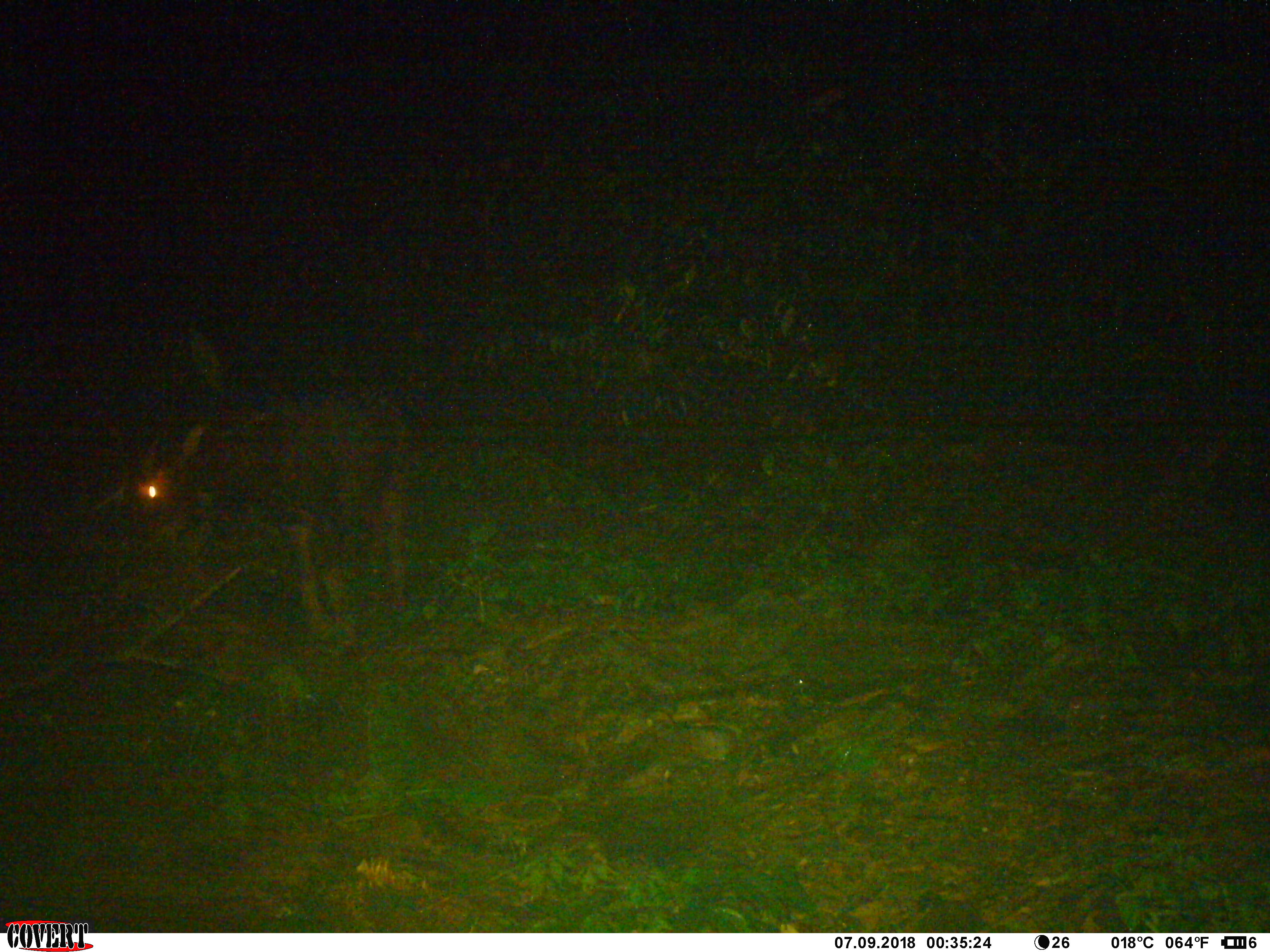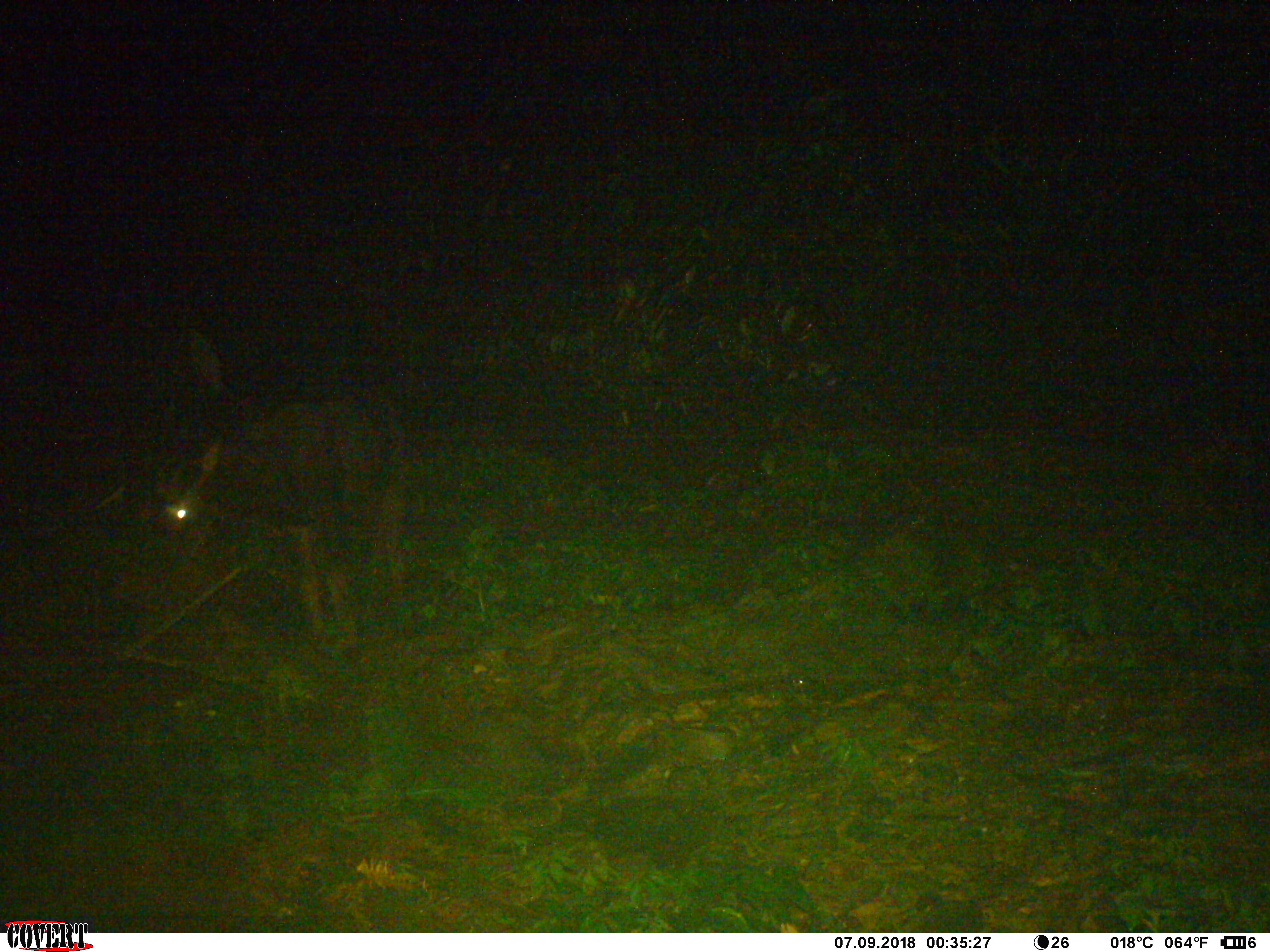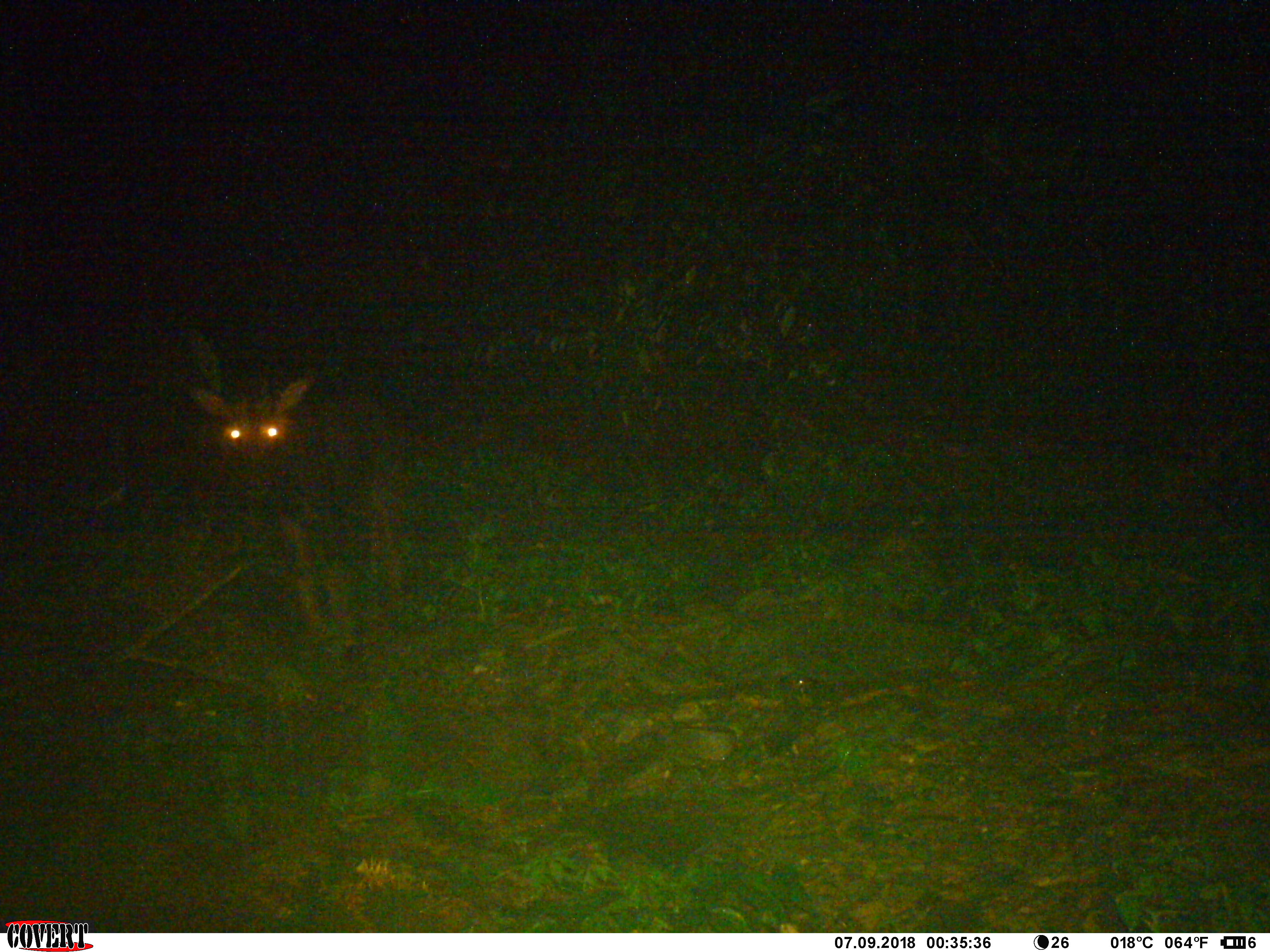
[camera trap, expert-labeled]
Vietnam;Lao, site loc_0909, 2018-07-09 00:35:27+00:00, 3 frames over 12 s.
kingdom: Animalia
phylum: Chordata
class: Mammalia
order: Artiodactyla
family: Bovidae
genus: Capricornis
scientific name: Capricornis sumatraensis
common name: chinese serow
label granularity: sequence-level